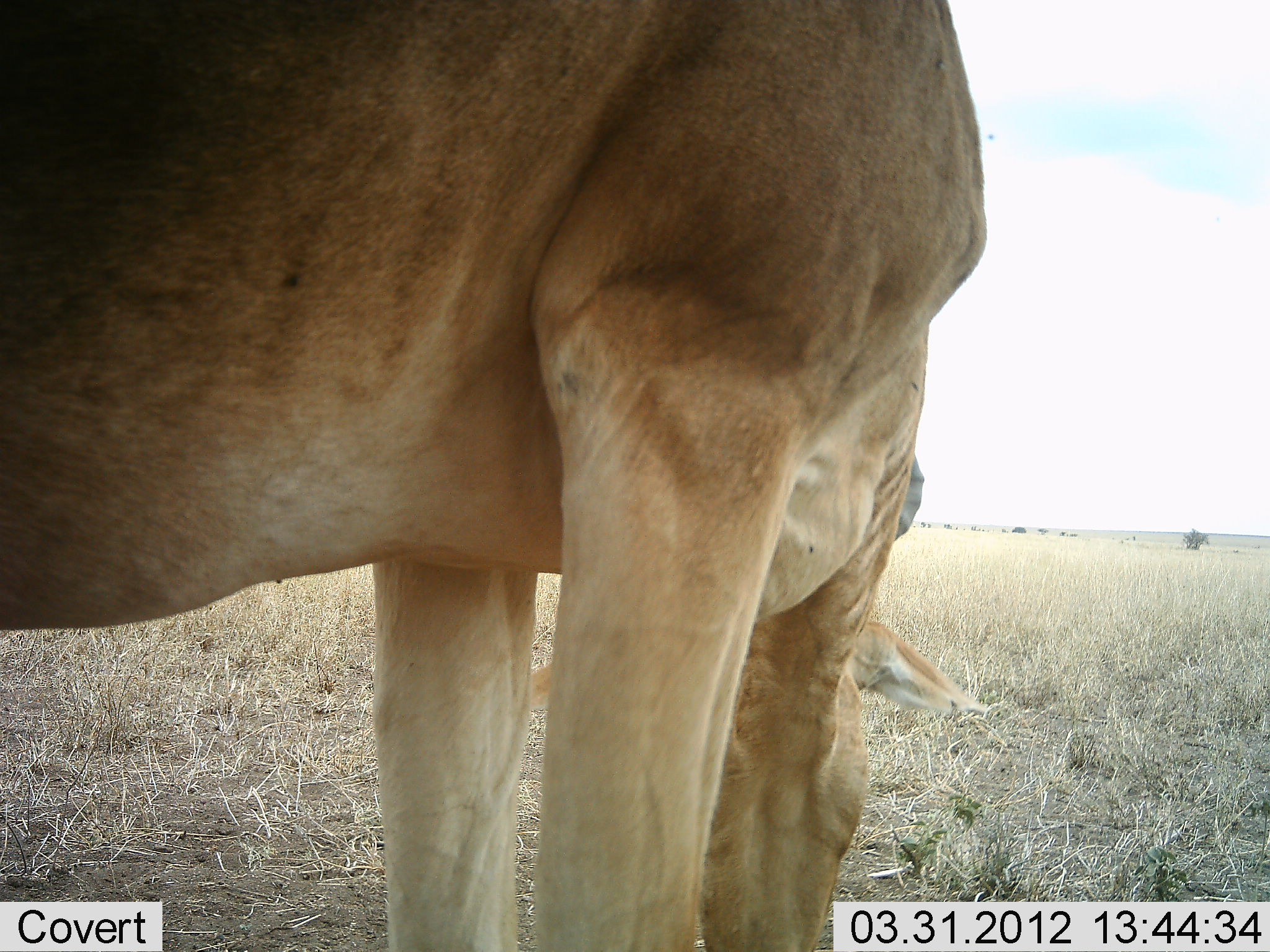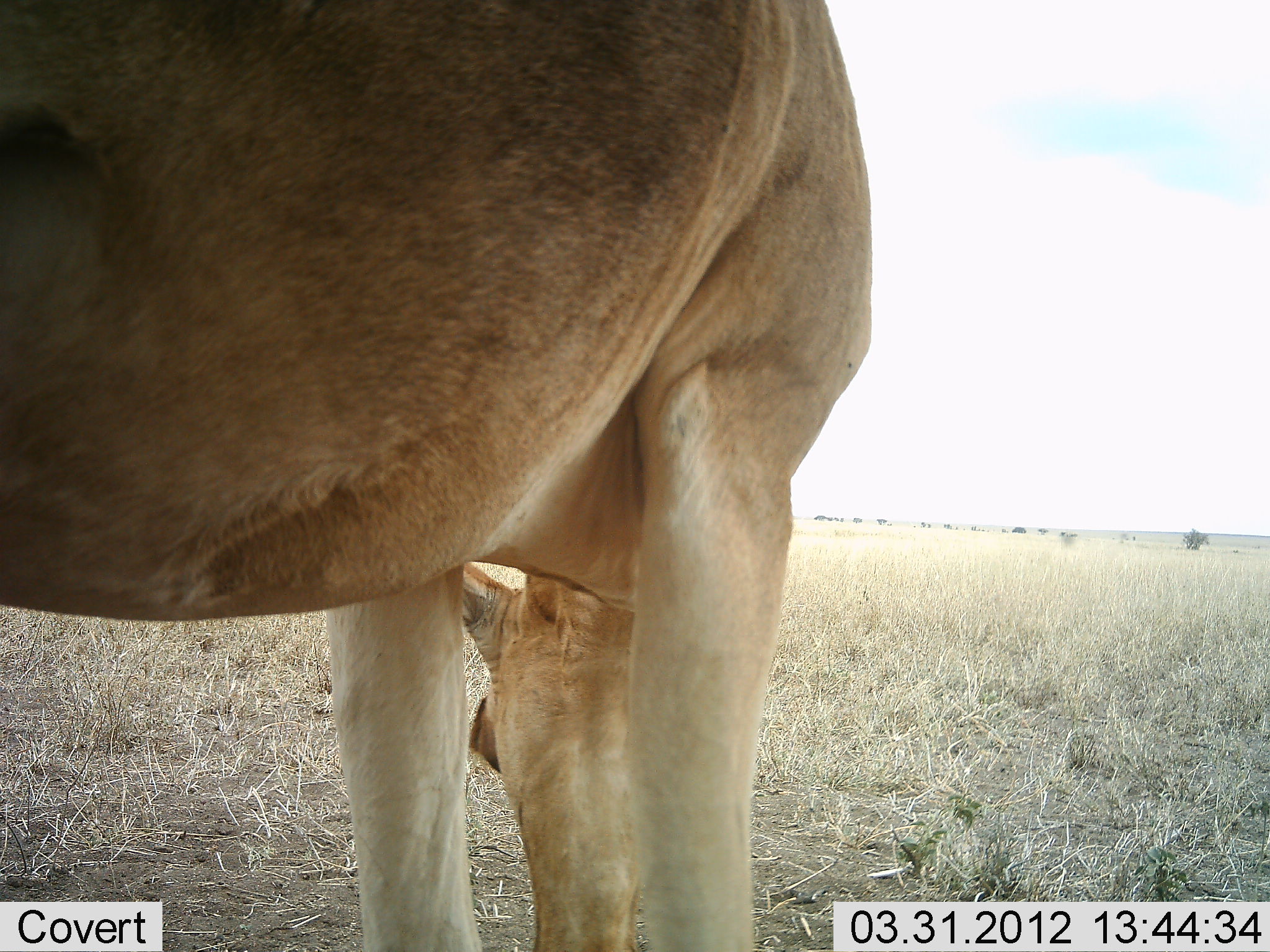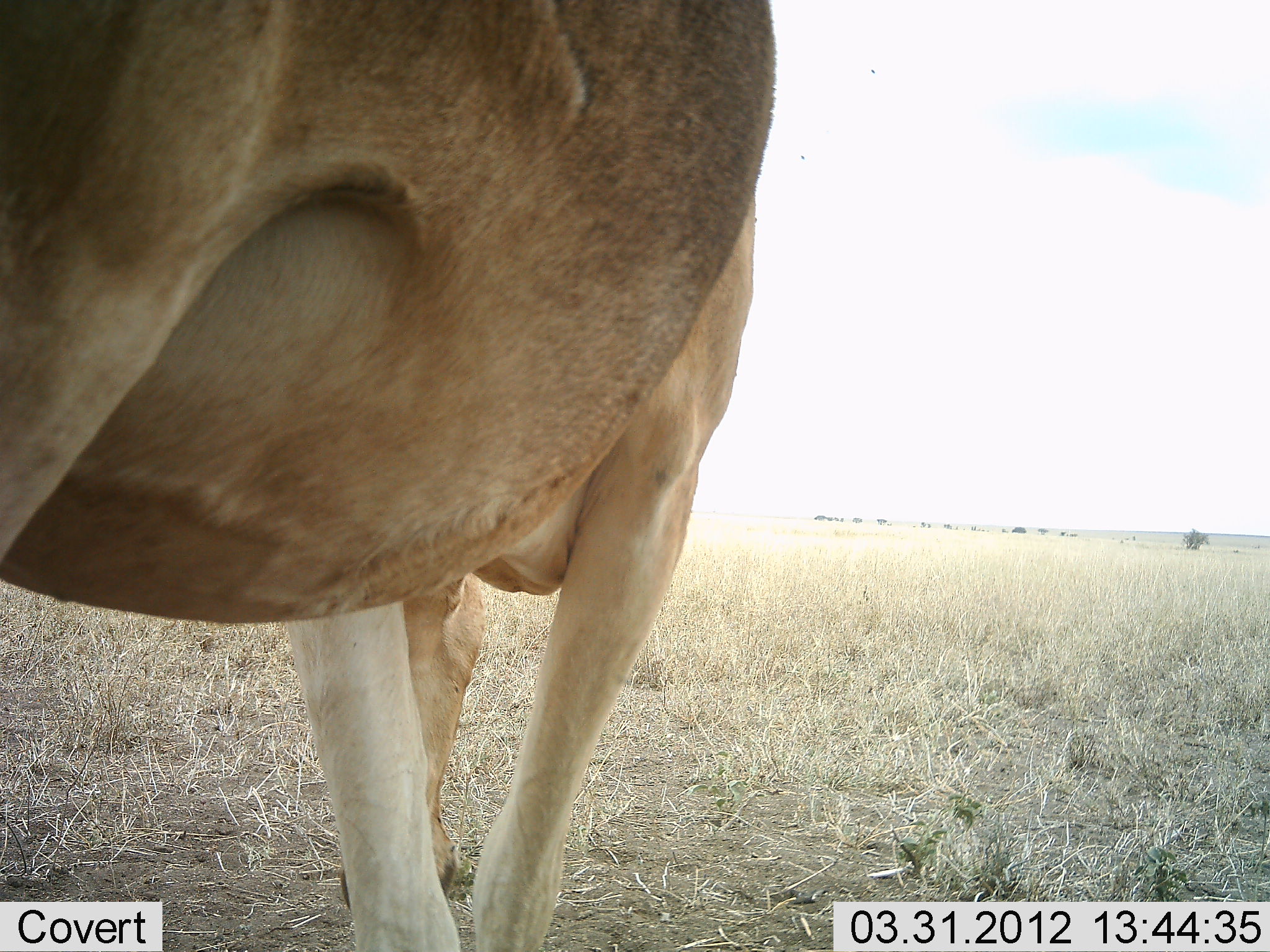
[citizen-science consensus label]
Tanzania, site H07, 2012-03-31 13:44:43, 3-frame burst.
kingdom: Animalia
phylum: Chordata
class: Mammalia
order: Artiodactyla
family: Bovidae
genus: Alcelaphus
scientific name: Alcelaphus buselaphus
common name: hartebeest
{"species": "hartebeest (Alcelaphus buselaphus)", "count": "1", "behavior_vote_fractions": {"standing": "50%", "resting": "0%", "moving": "0%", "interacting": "0%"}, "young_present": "0%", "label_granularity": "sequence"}